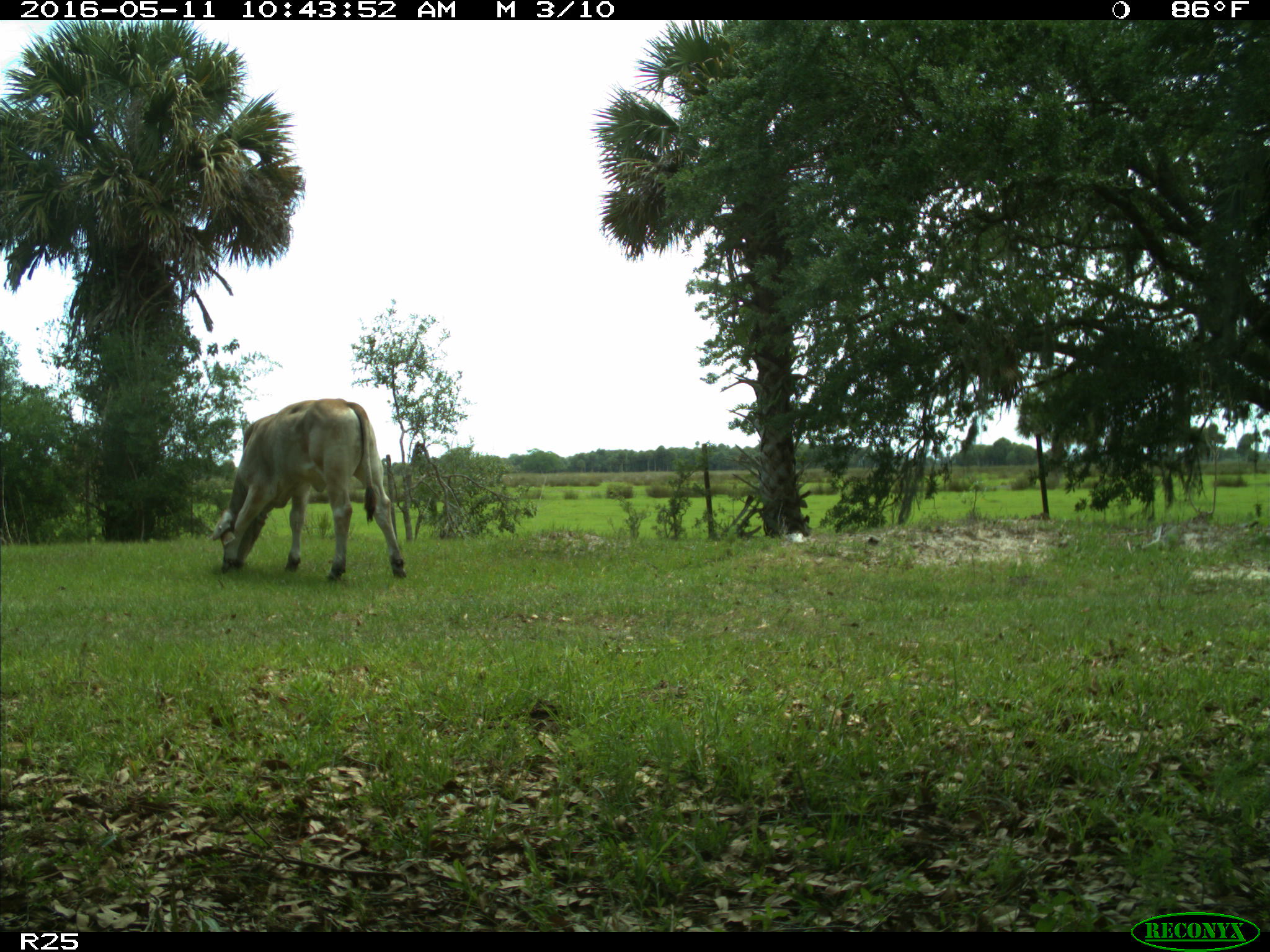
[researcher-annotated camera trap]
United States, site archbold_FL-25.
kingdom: Animalia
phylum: Chordata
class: Mammalia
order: Artiodactyla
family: Bovidae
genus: Bos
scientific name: Bos taurus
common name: domestic cow